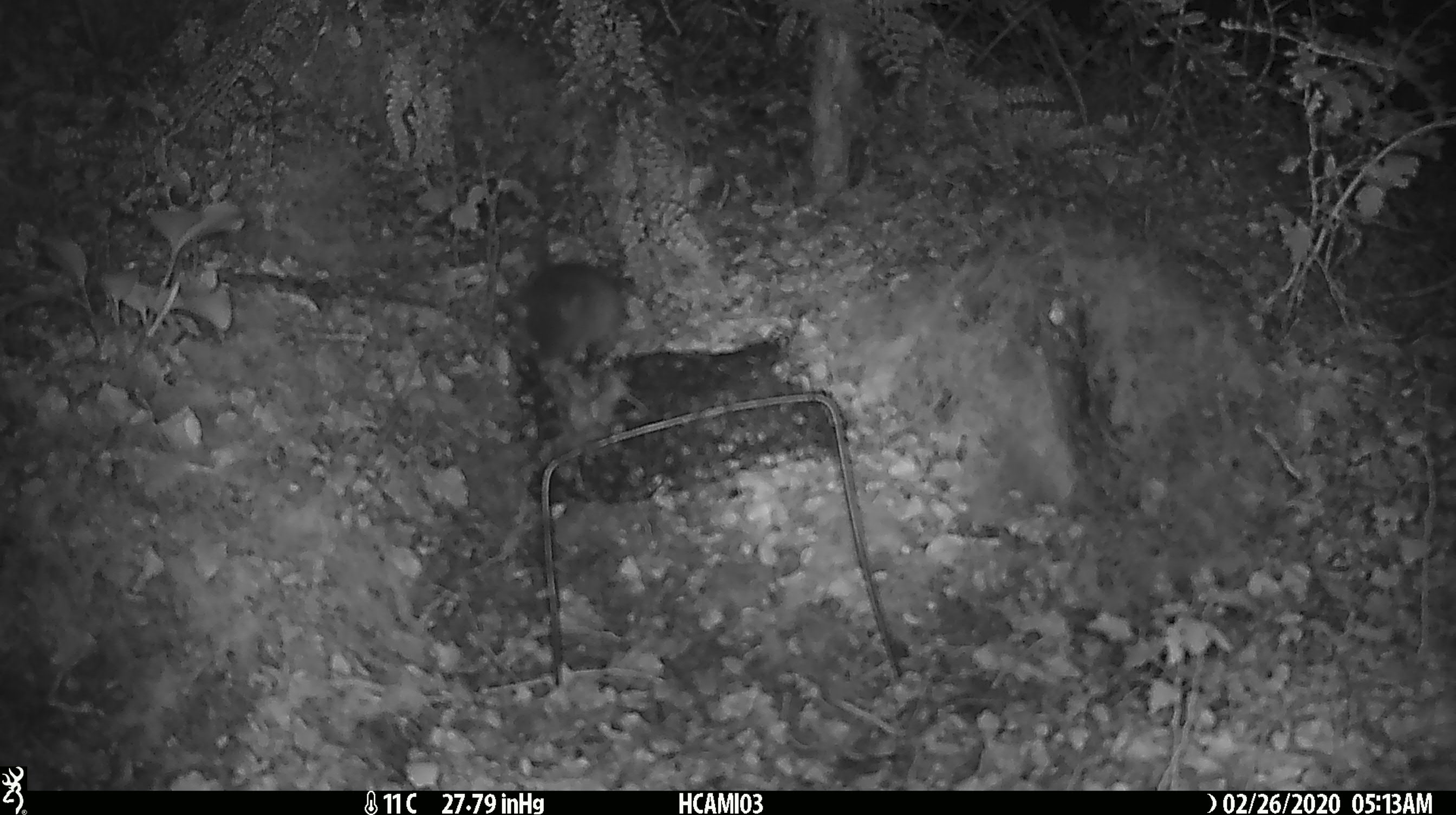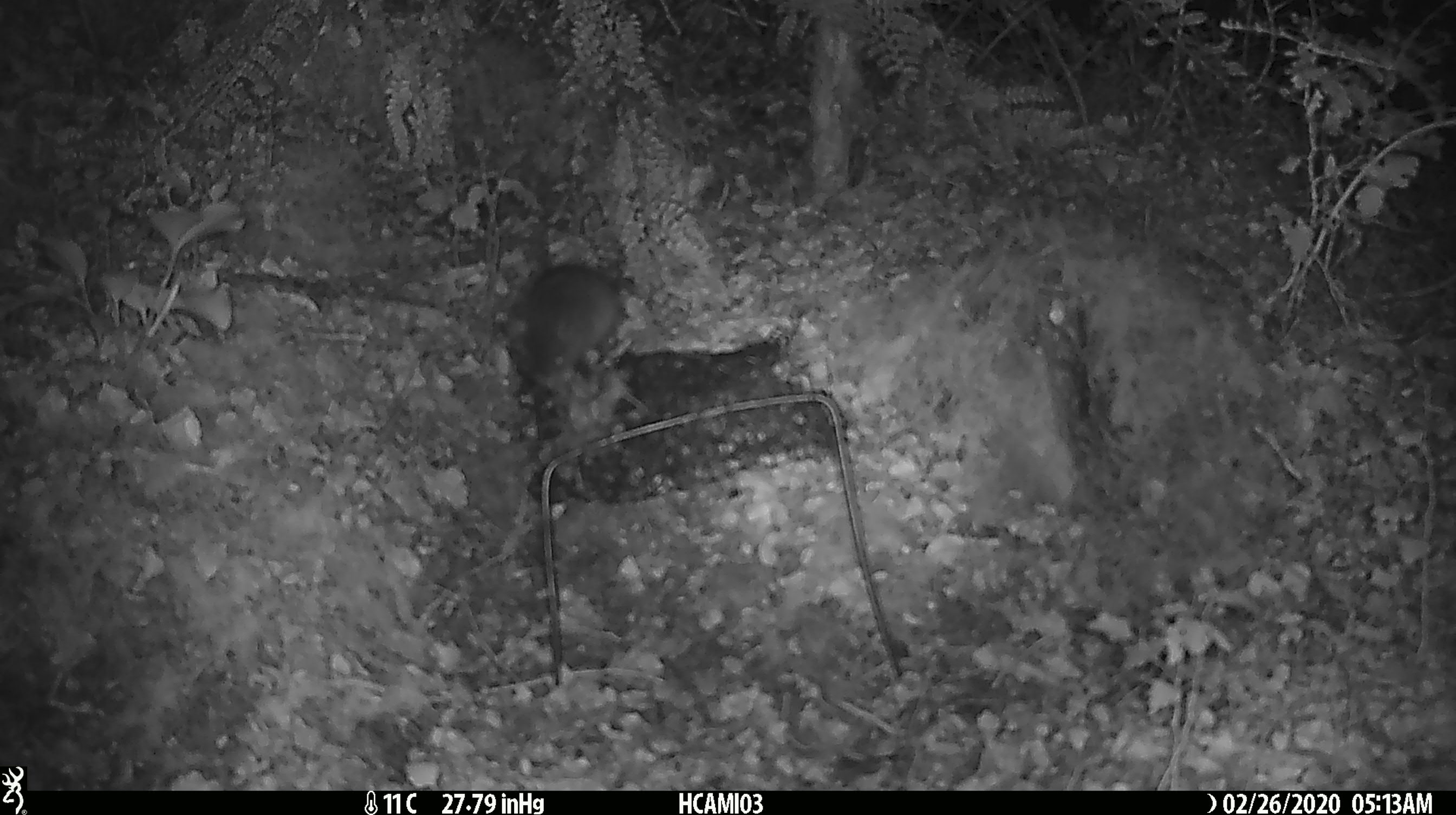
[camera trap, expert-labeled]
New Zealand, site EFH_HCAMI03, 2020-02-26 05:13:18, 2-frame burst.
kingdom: Animalia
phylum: Chordata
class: Mammalia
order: Rodentia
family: Muridae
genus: Mus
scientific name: Mus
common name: mouse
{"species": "mouse (Mus)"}